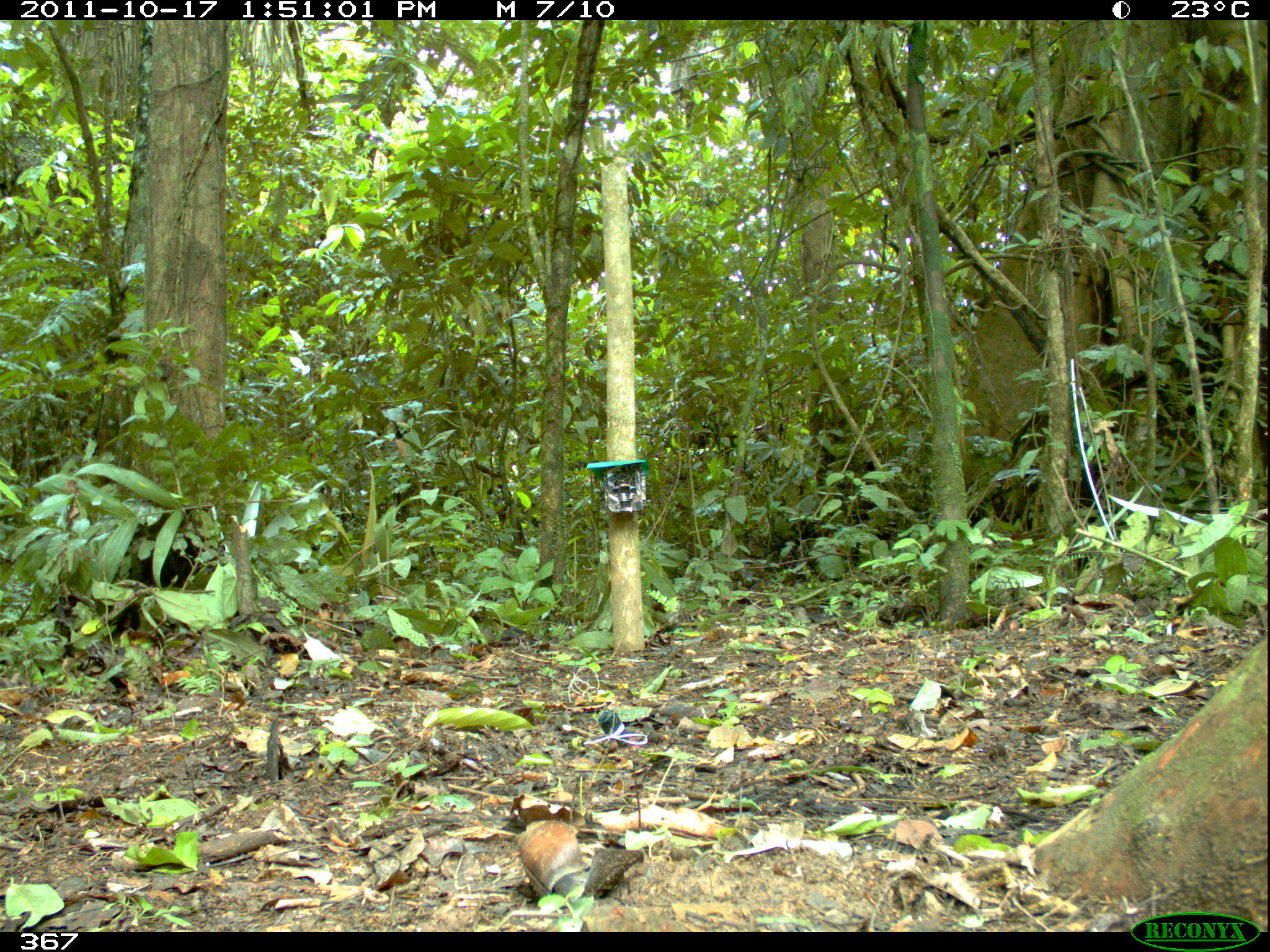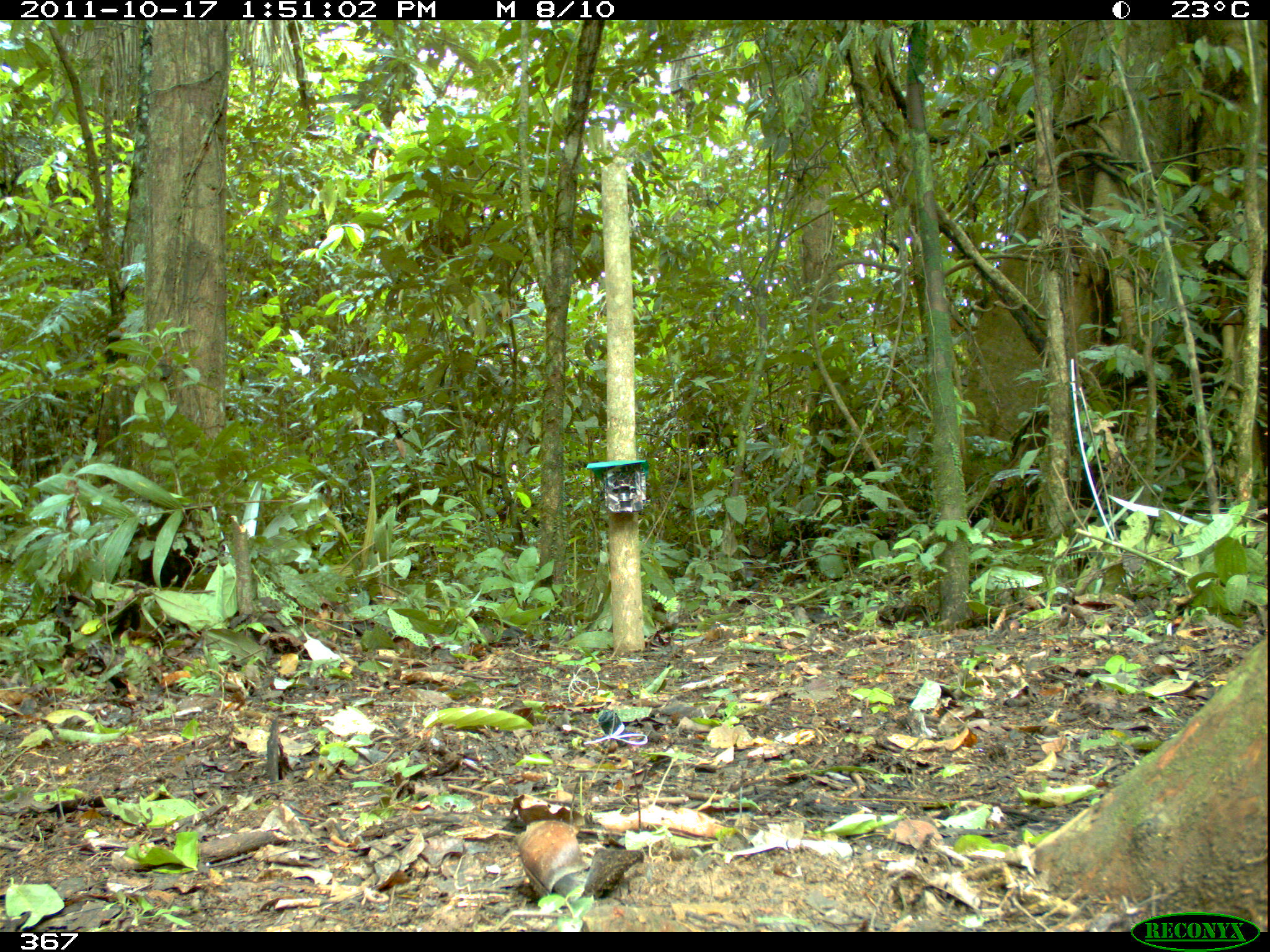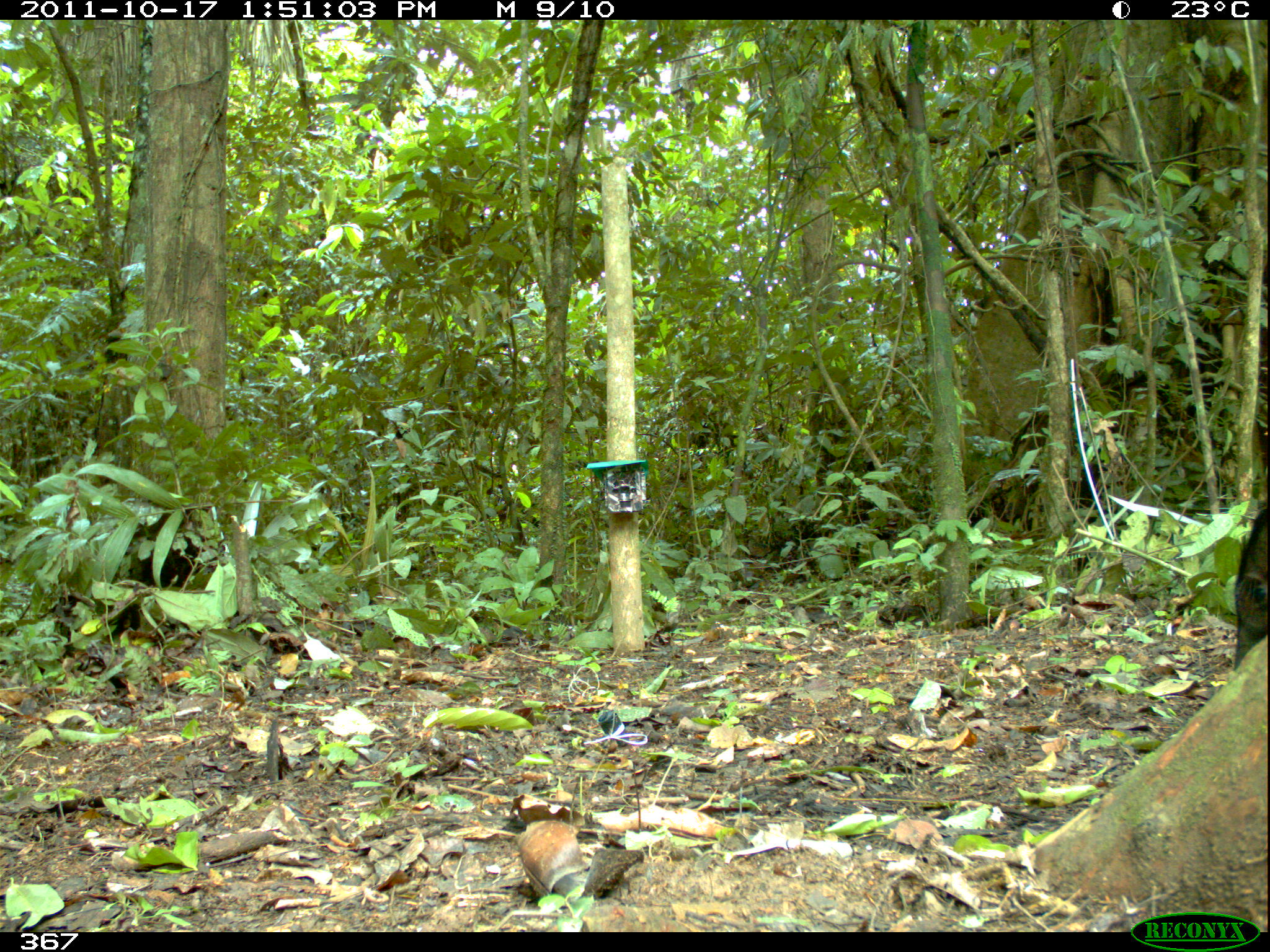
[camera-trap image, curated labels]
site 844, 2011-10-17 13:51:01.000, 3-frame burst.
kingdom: Animalia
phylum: Chordata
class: Mammalia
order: Artiodactyla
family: Tayassuidae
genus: Tayassu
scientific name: Tayassu pecari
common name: white-lipped peccary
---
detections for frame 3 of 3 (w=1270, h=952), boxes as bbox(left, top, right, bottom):
tayassu pecari: bbox(1232, 492, 1269, 670)